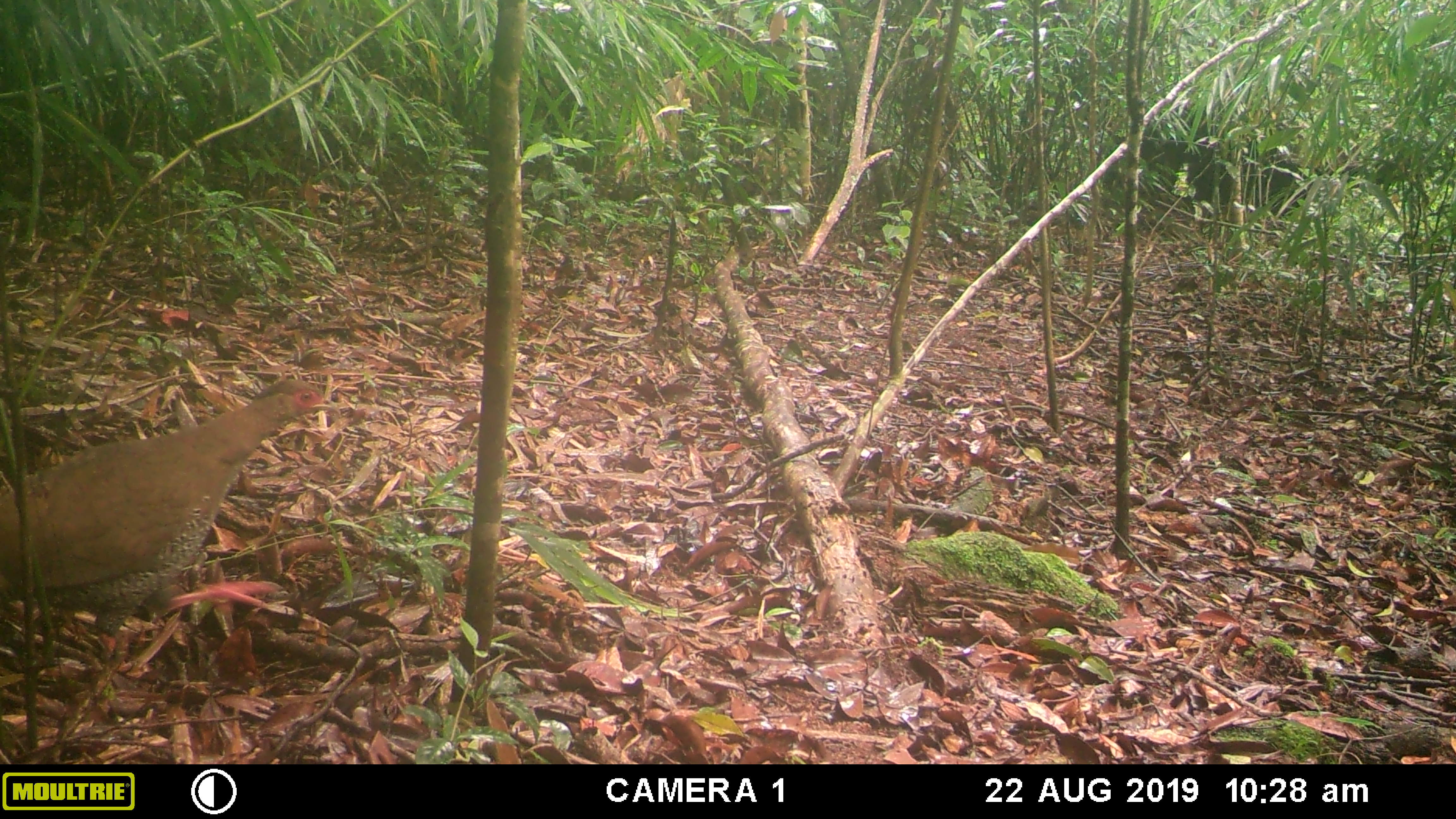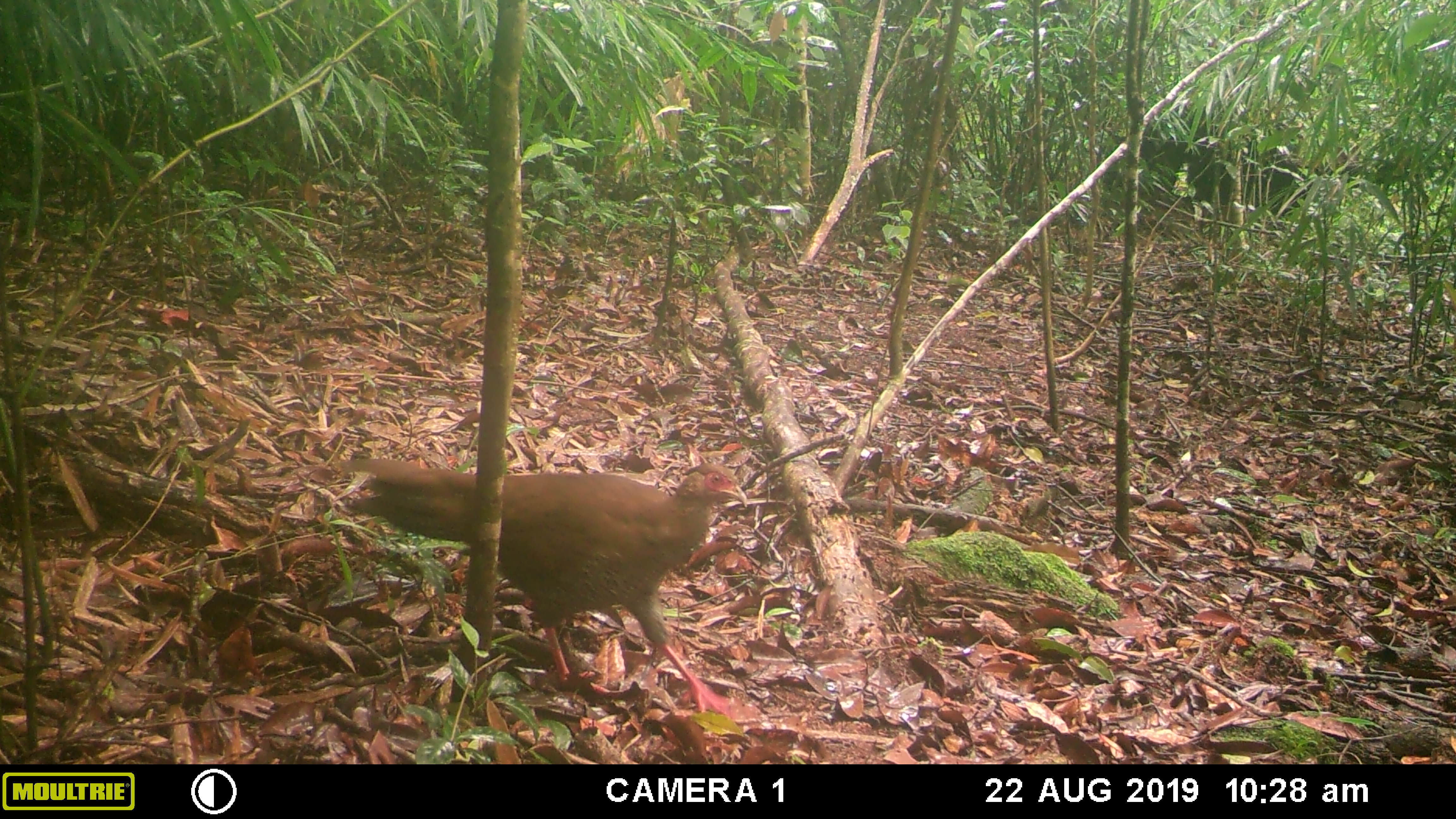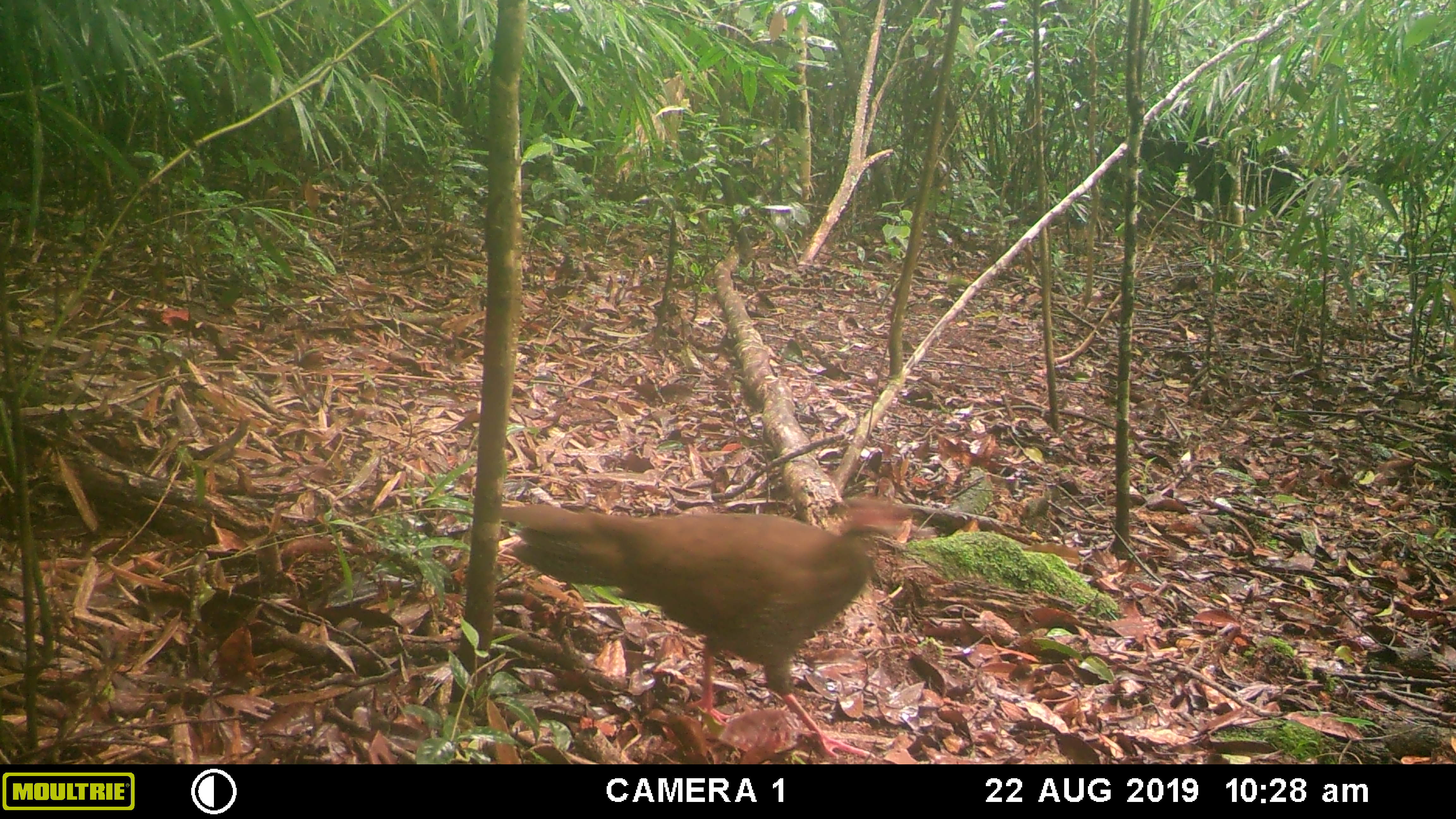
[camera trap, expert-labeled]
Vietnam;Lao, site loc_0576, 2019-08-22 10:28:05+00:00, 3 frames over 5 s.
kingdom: Animalia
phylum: Chordata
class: Aves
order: Galliformes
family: Phasianidae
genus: Lophura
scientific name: Lophura nycthemera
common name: silver pheasant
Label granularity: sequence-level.